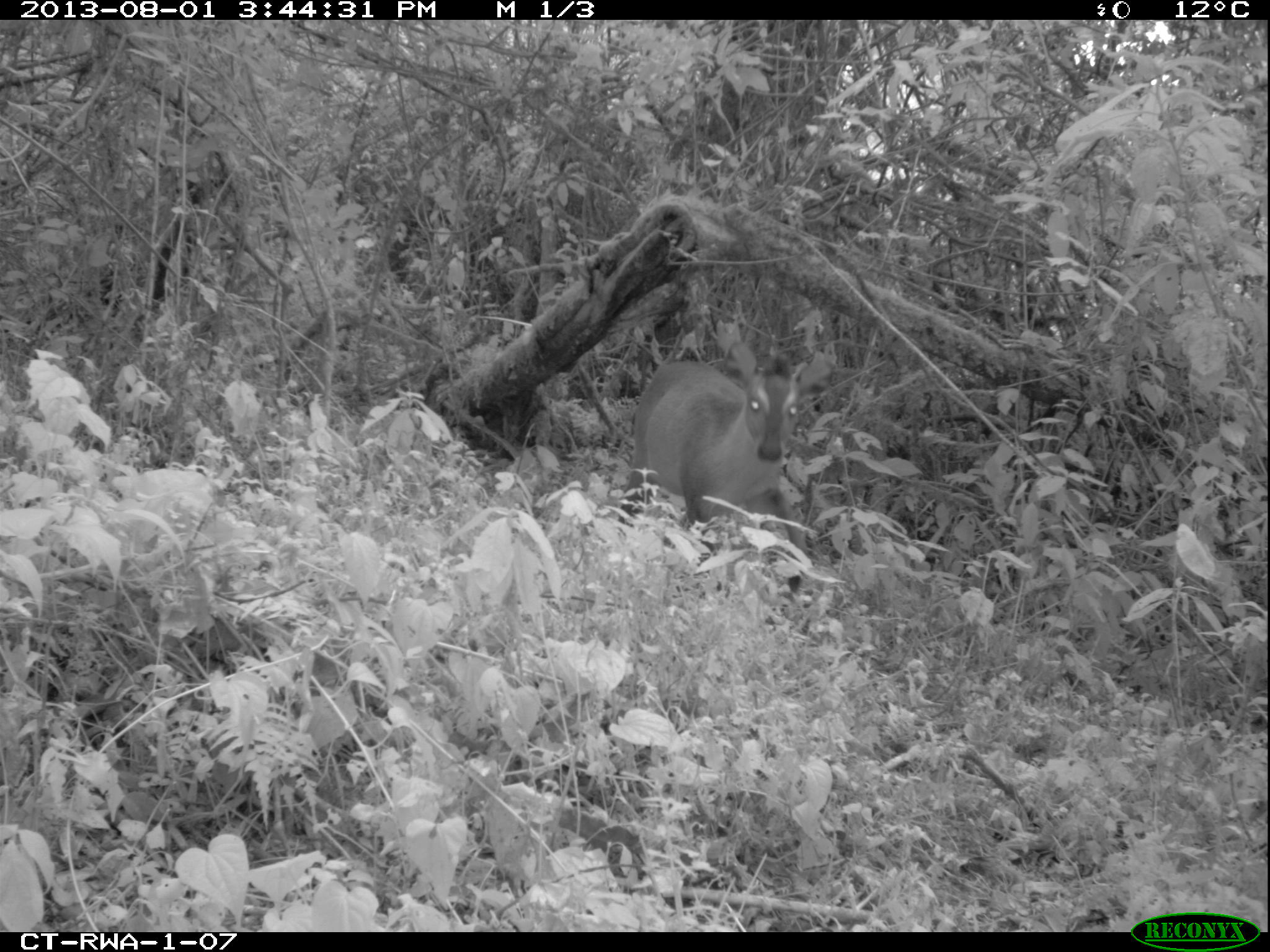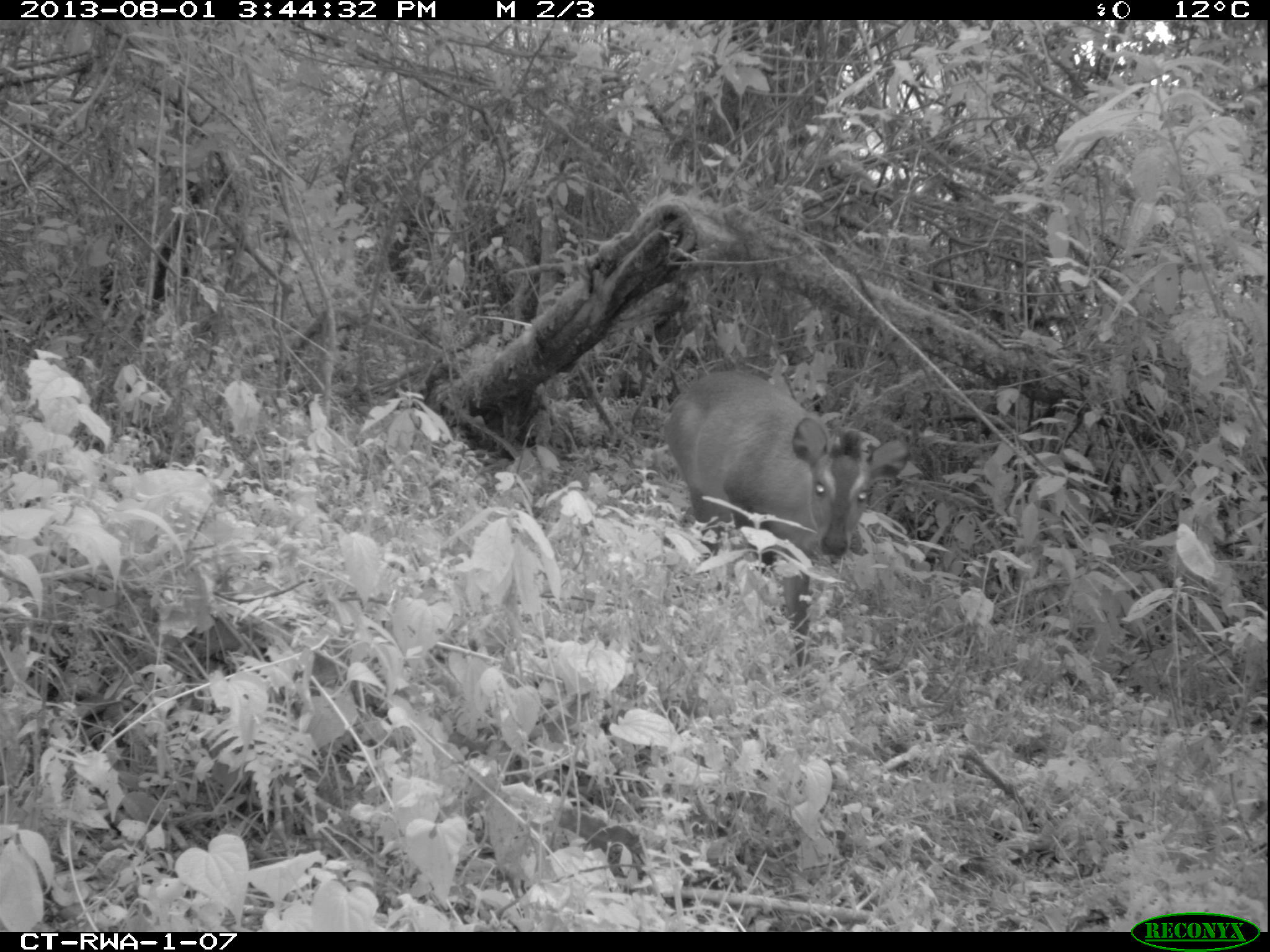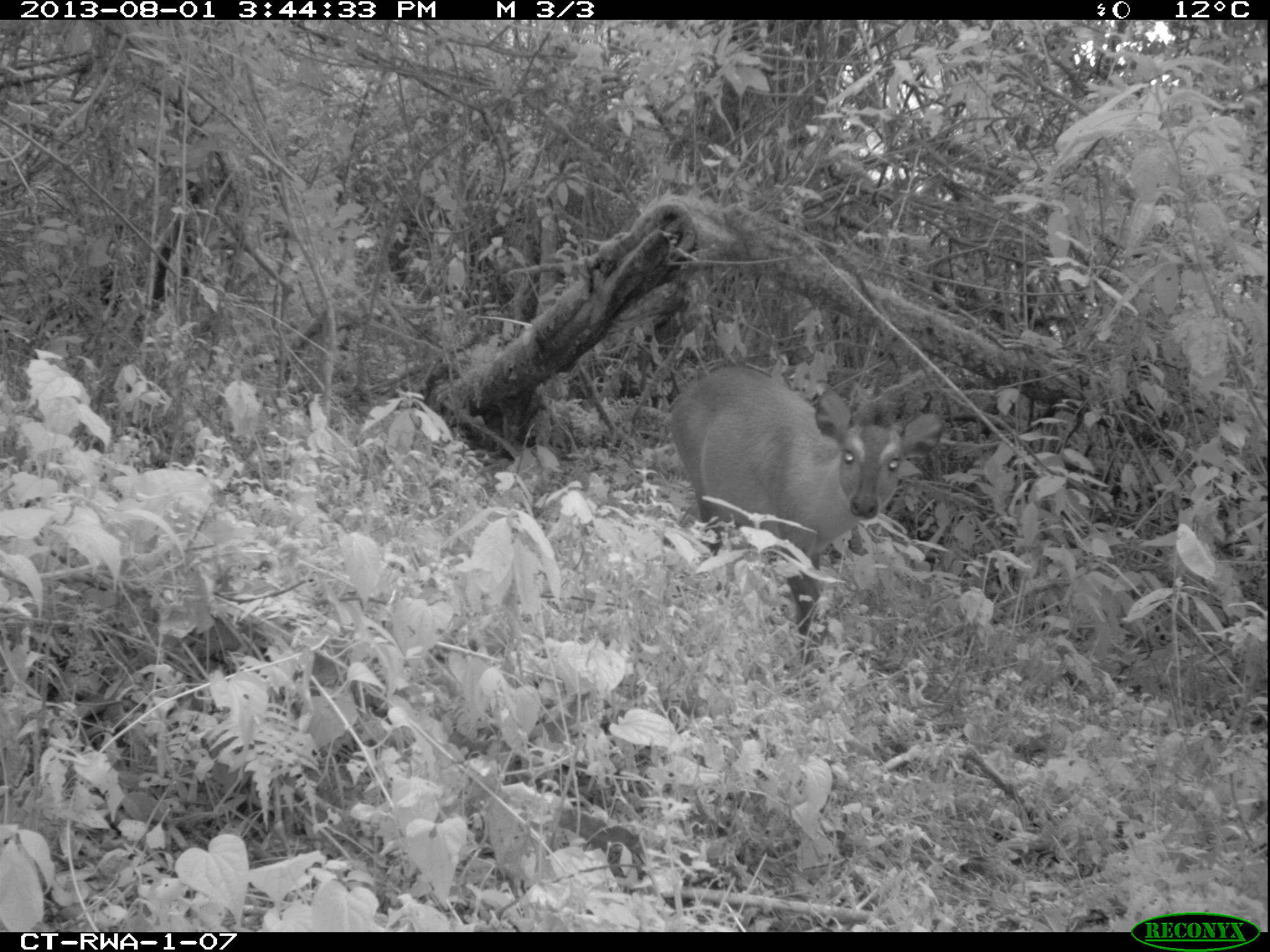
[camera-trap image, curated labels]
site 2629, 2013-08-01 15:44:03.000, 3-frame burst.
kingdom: Animalia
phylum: Chordata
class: Mammalia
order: Artiodactyla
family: Bovidae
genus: Cephalophus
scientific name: Cephalophus nigrifrons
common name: black-fronted duiker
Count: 1.